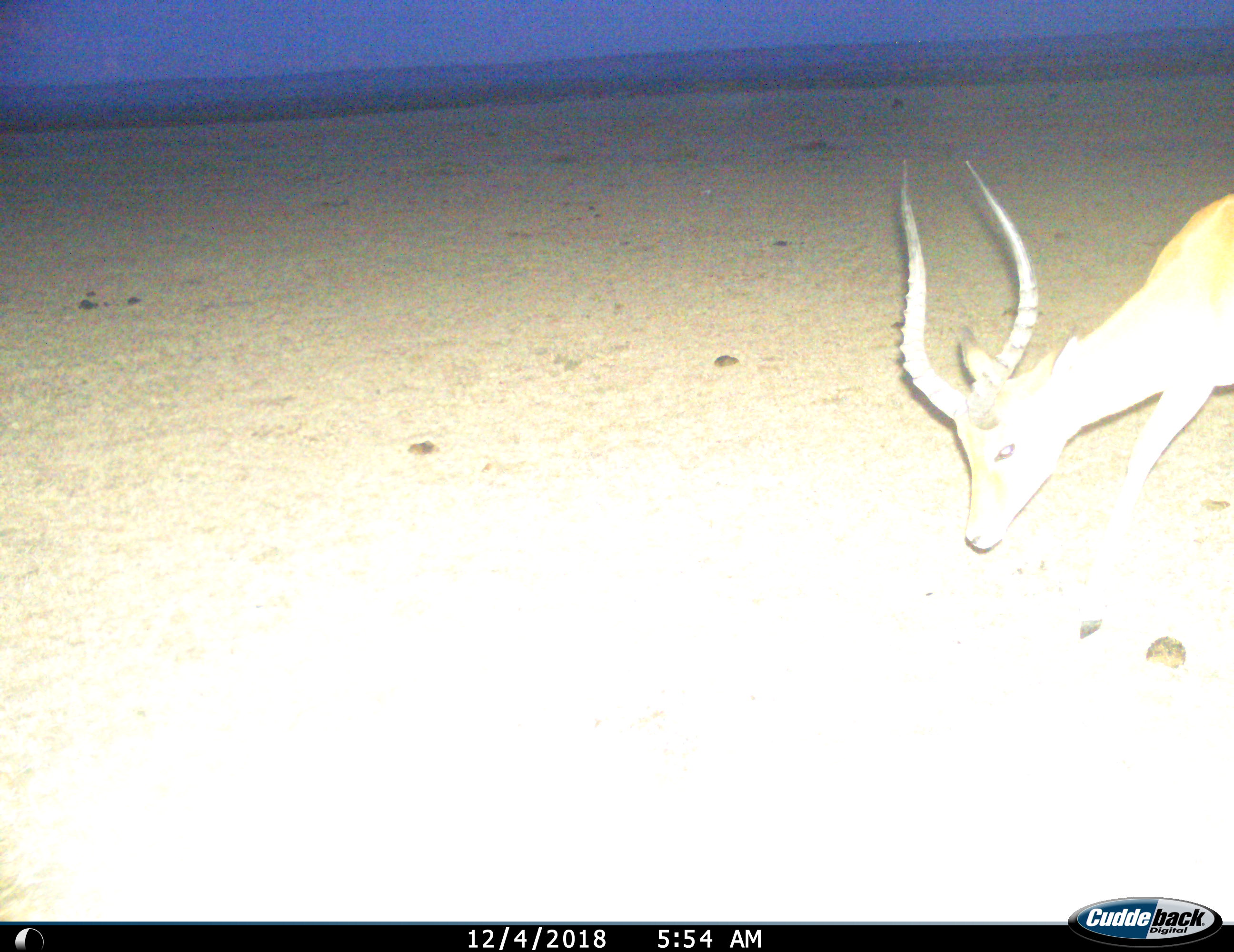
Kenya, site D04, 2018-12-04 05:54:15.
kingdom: Animalia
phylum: Chordata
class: Mammalia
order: Artiodactyla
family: Bovidae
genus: Aepyceros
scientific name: Aepyceros melampus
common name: impala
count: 1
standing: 10%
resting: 0%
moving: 60%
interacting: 0%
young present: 0%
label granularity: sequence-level